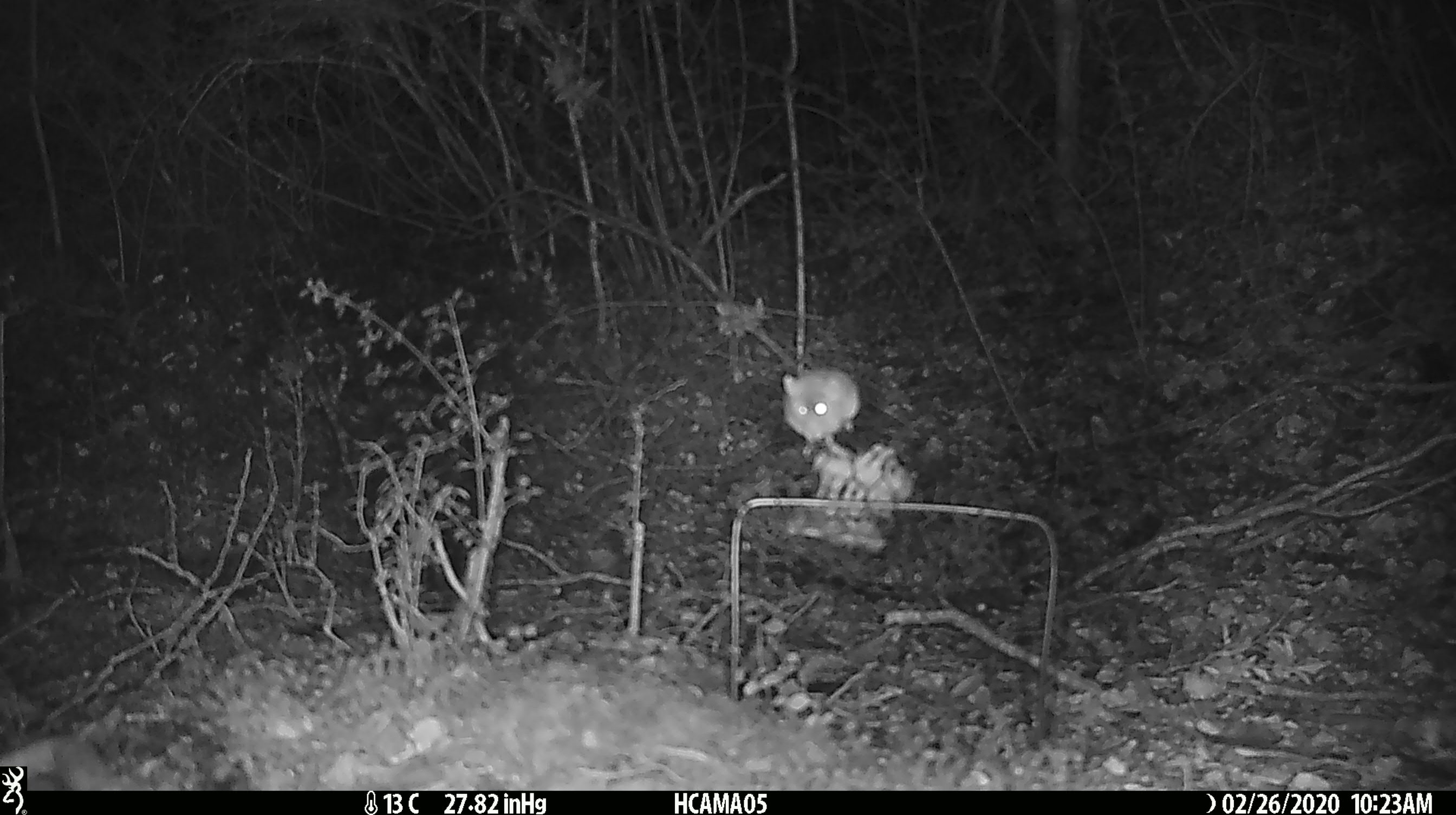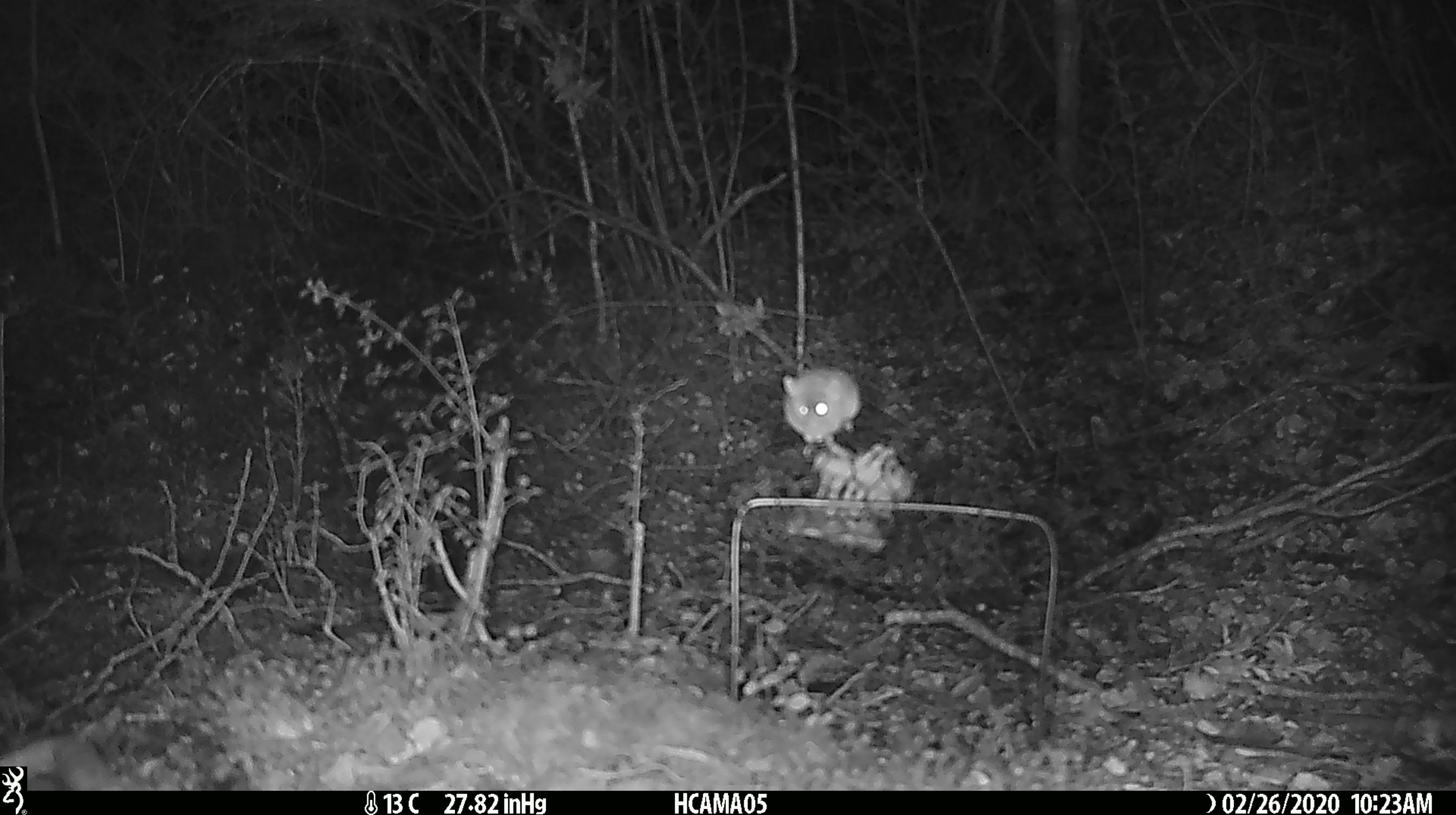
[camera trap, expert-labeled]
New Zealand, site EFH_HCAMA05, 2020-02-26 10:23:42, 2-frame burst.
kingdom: Animalia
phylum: Chordata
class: Mammalia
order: Rodentia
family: Muridae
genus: Mus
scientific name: Mus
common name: mouse